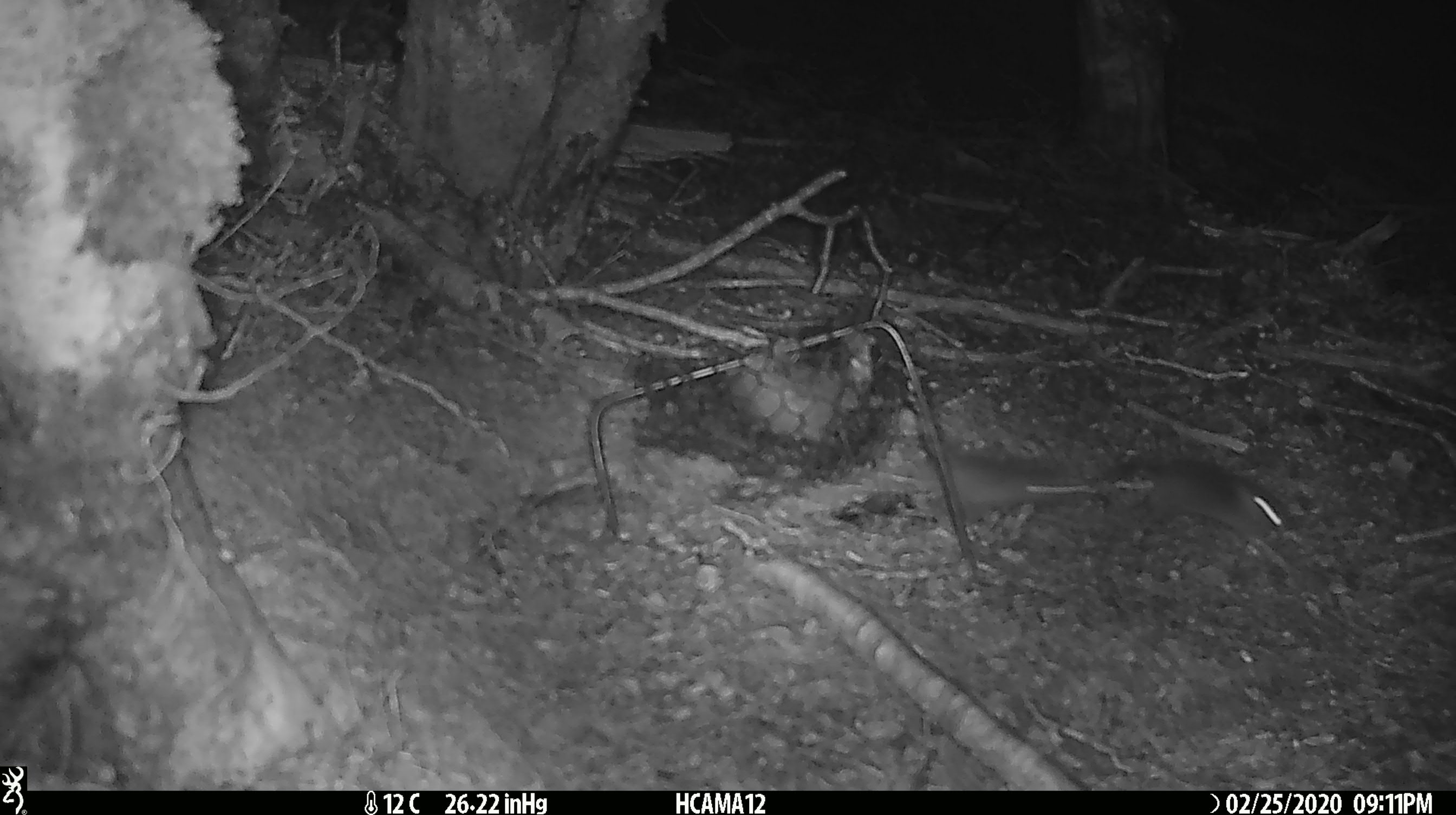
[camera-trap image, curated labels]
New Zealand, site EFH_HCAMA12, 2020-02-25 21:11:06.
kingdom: Animalia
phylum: Chordata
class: Mammalia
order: Rodentia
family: Muridae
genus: Mus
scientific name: Mus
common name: mouse